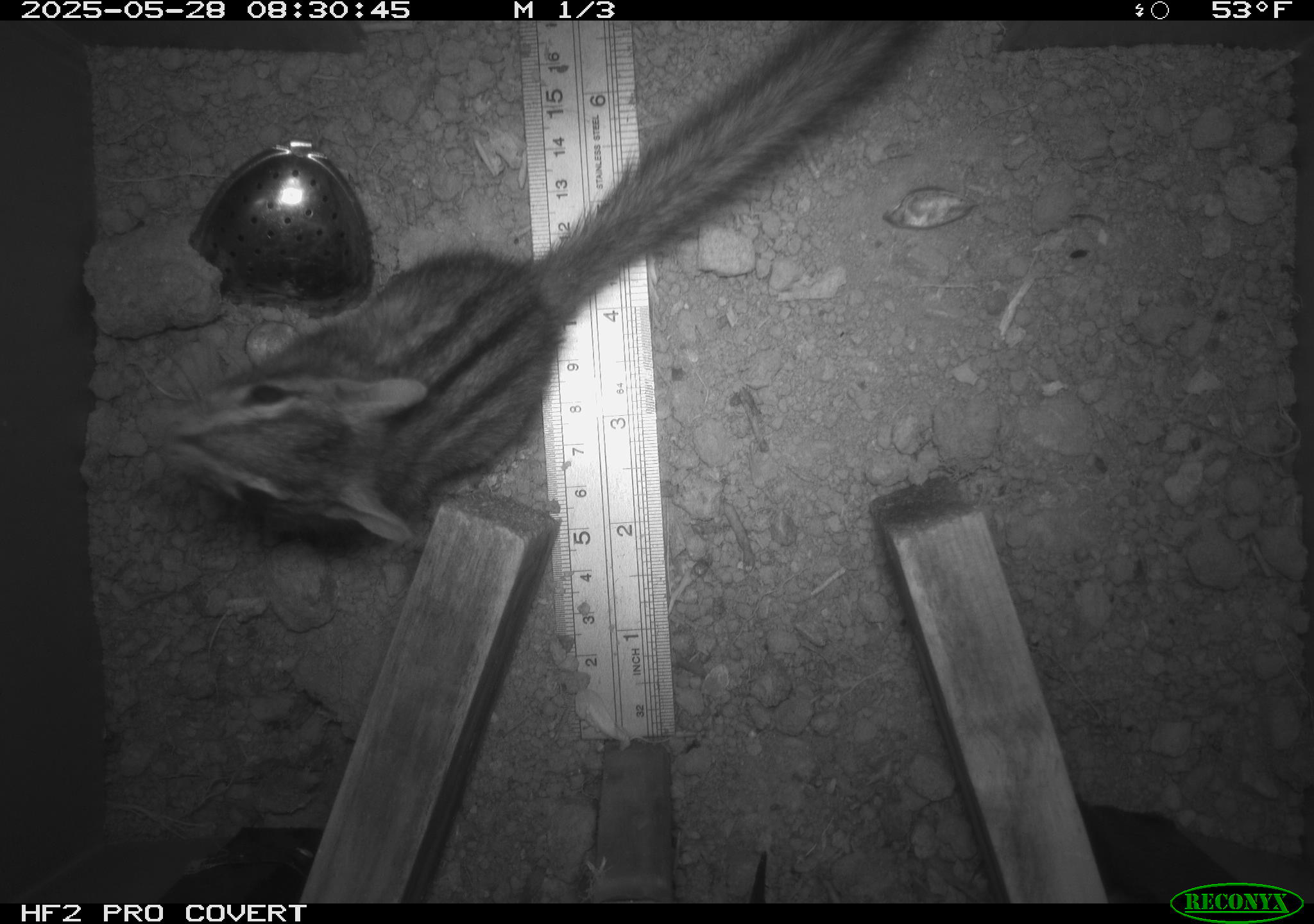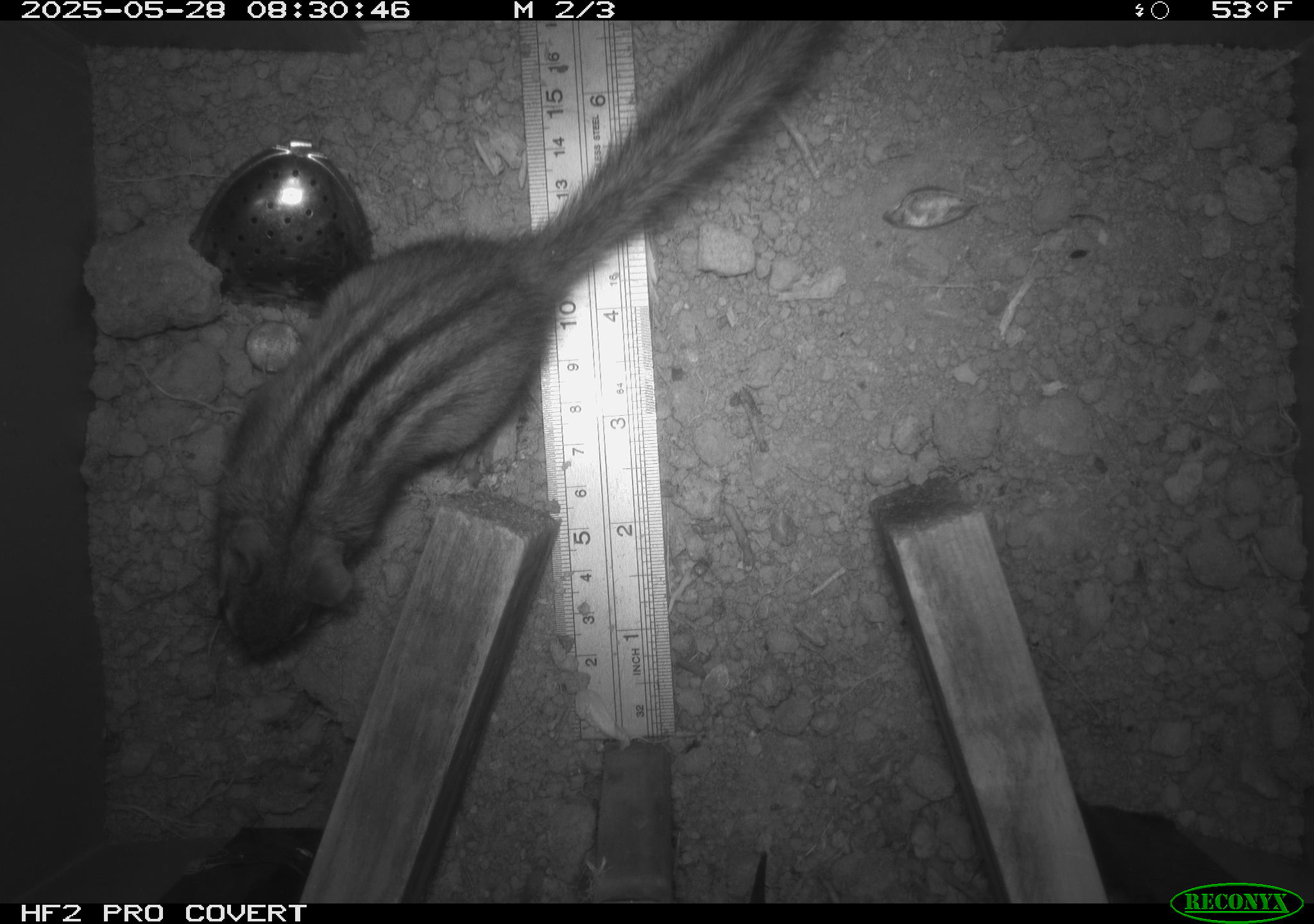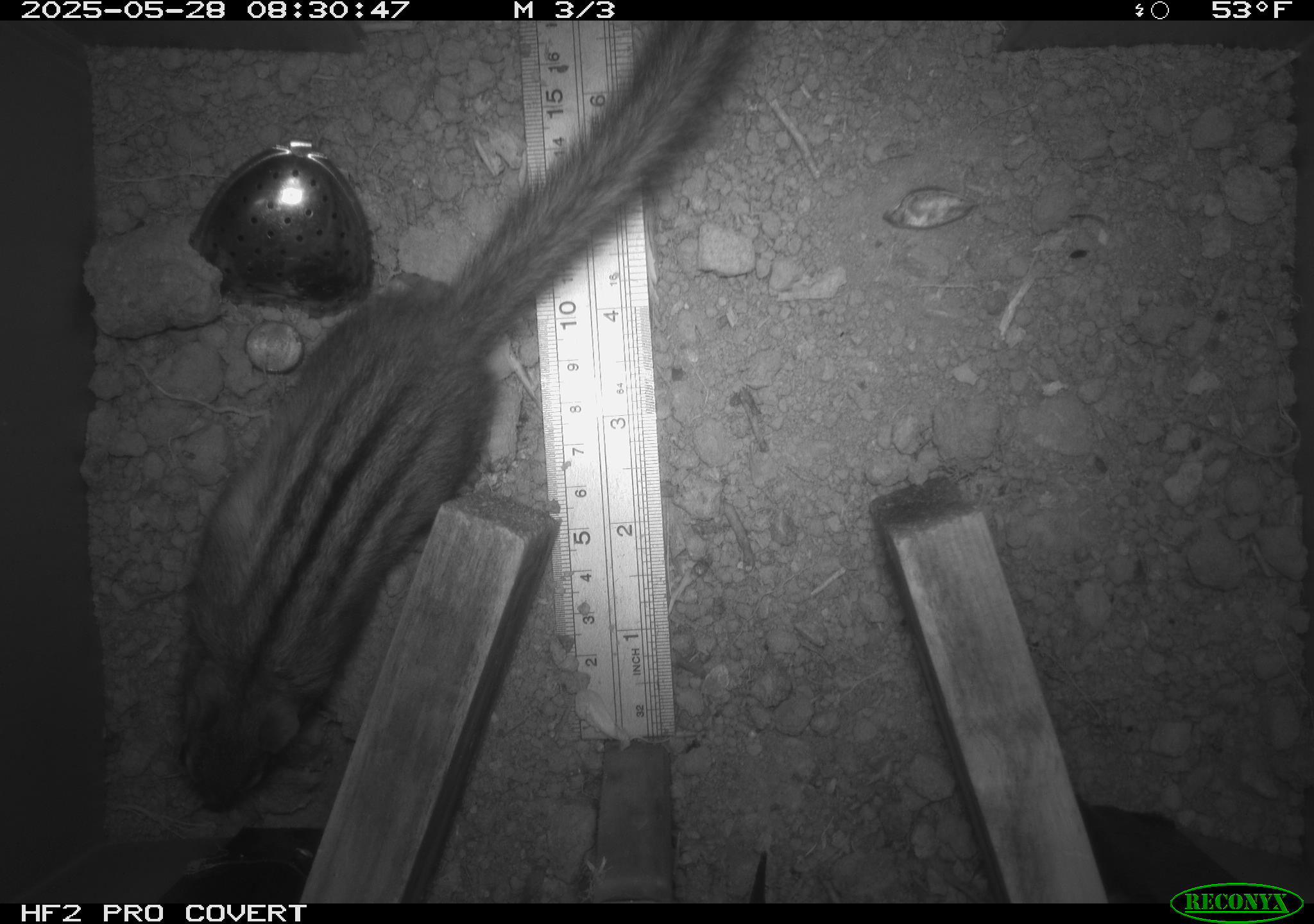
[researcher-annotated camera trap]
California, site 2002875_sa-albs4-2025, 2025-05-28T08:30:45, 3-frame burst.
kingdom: Animalia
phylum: Chordata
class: Mammalia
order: Rodentia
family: Sciuridae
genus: Neotamias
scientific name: Neotamias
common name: western chipmunks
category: neotamias species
Neotamias species (western chipmunks) (Neotamias).